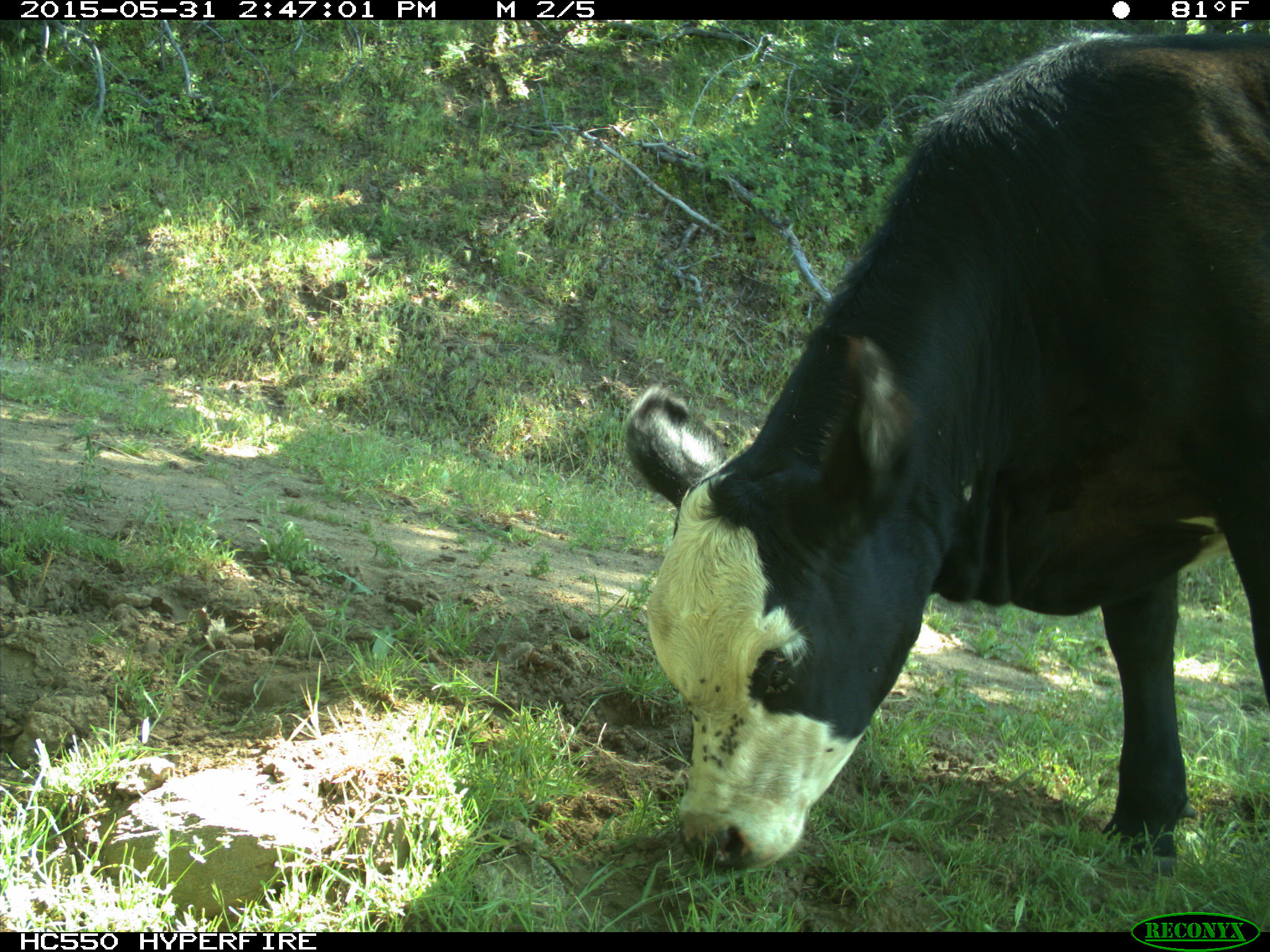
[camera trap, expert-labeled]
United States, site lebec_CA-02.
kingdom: Animalia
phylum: Chordata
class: Mammalia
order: Artiodactyla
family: Bovidae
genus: Bos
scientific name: Bos taurus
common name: domestic cow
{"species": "Bos taurus (domestic cow)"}